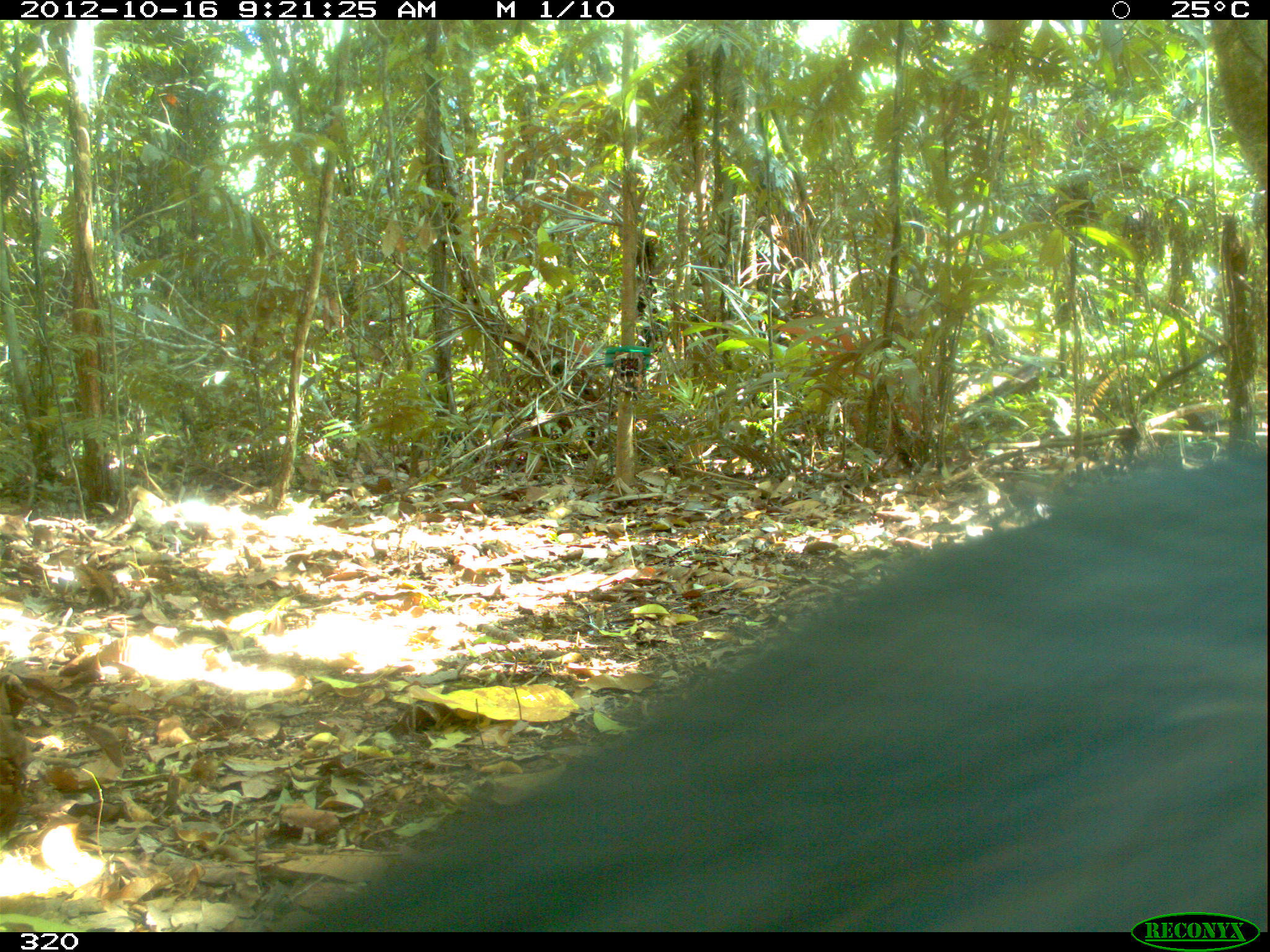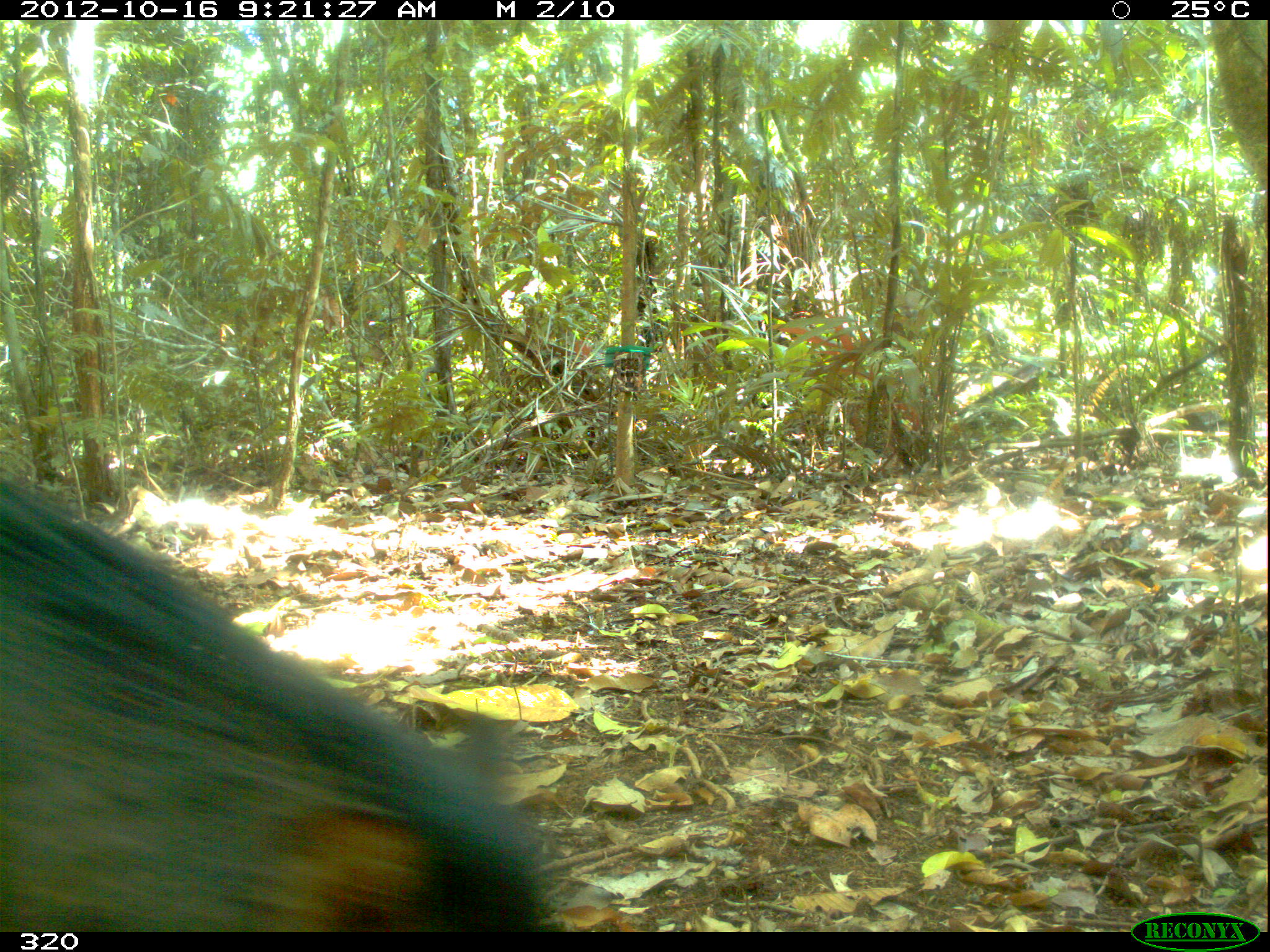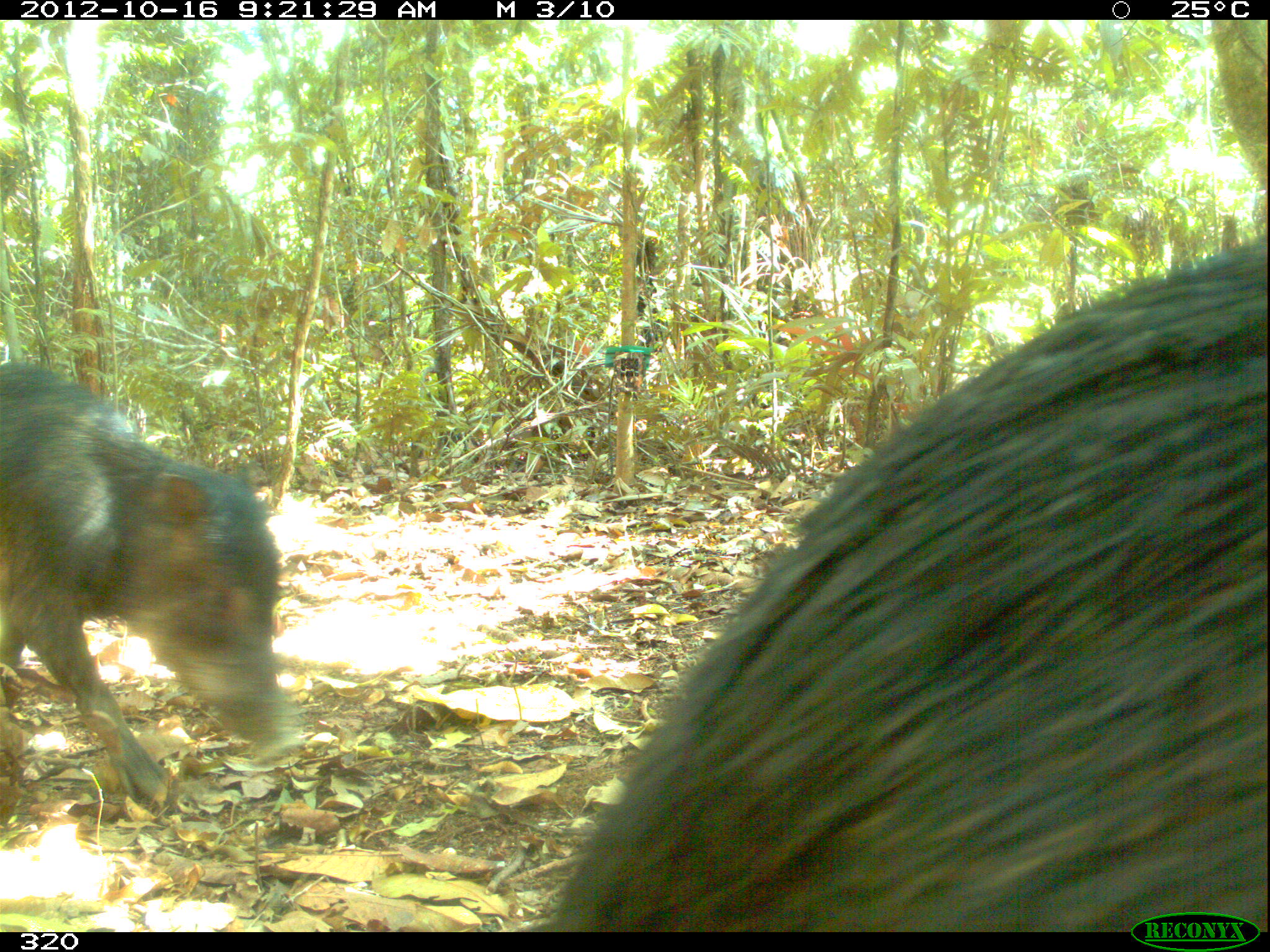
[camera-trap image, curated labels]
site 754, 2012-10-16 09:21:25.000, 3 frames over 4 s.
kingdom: Animalia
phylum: Chordata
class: Mammalia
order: Artiodactyla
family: Tayassuidae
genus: Tayassu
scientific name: Tayassu pecari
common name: white-lipped peccary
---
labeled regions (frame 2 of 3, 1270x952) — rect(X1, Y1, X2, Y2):
tayassu pecari: rect(0, 473, 551, 931)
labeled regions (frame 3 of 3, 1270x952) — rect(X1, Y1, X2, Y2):
tayassu pecari: rect(530, 231, 1270, 931); rect(0, 357, 304, 808)